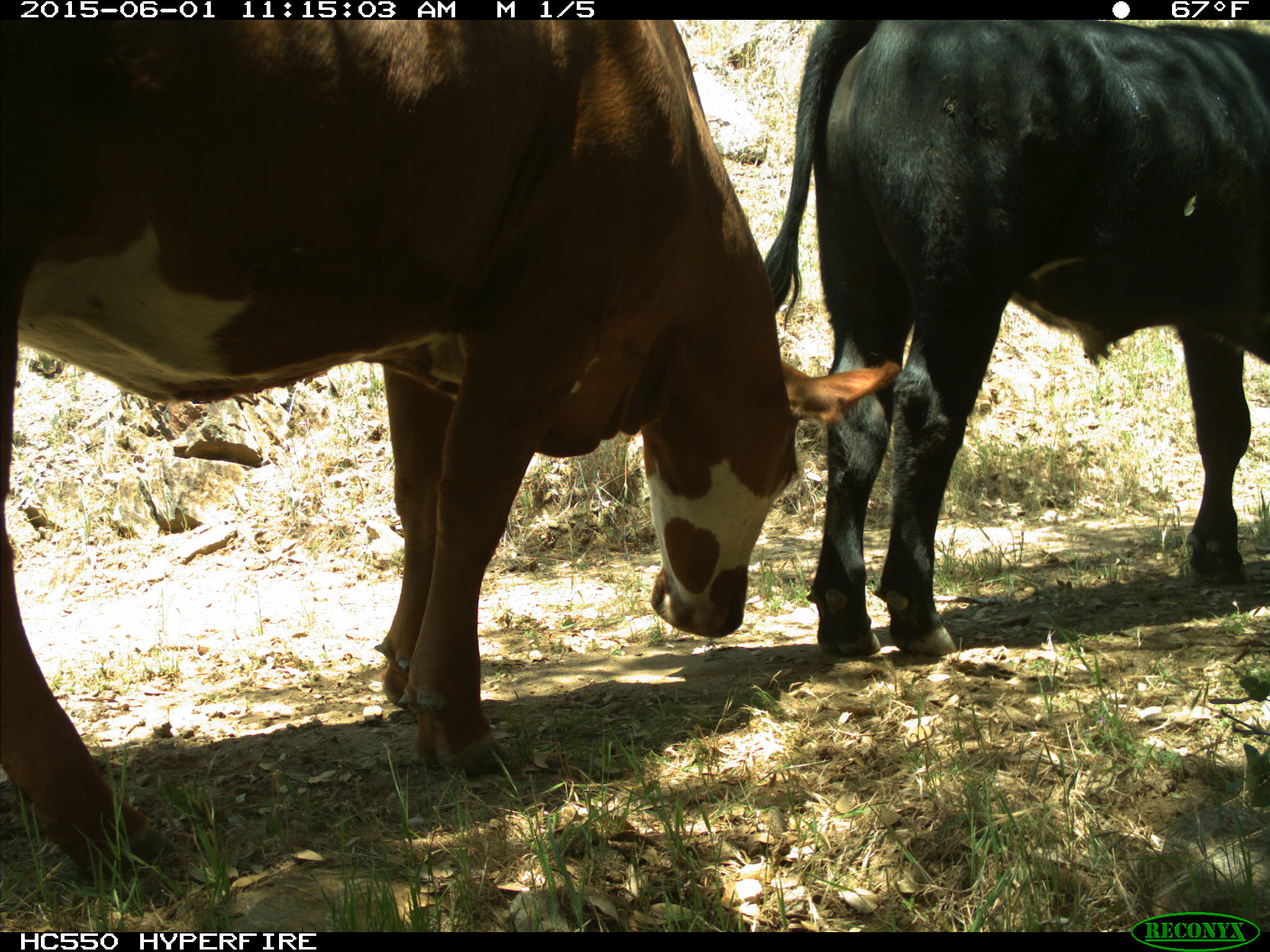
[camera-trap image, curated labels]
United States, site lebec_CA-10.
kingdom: Animalia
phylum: Chordata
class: Mammalia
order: Artiodactyla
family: Bovidae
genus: Bos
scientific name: Bos taurus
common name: domestic cow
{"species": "Bos taurus (domestic cow)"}